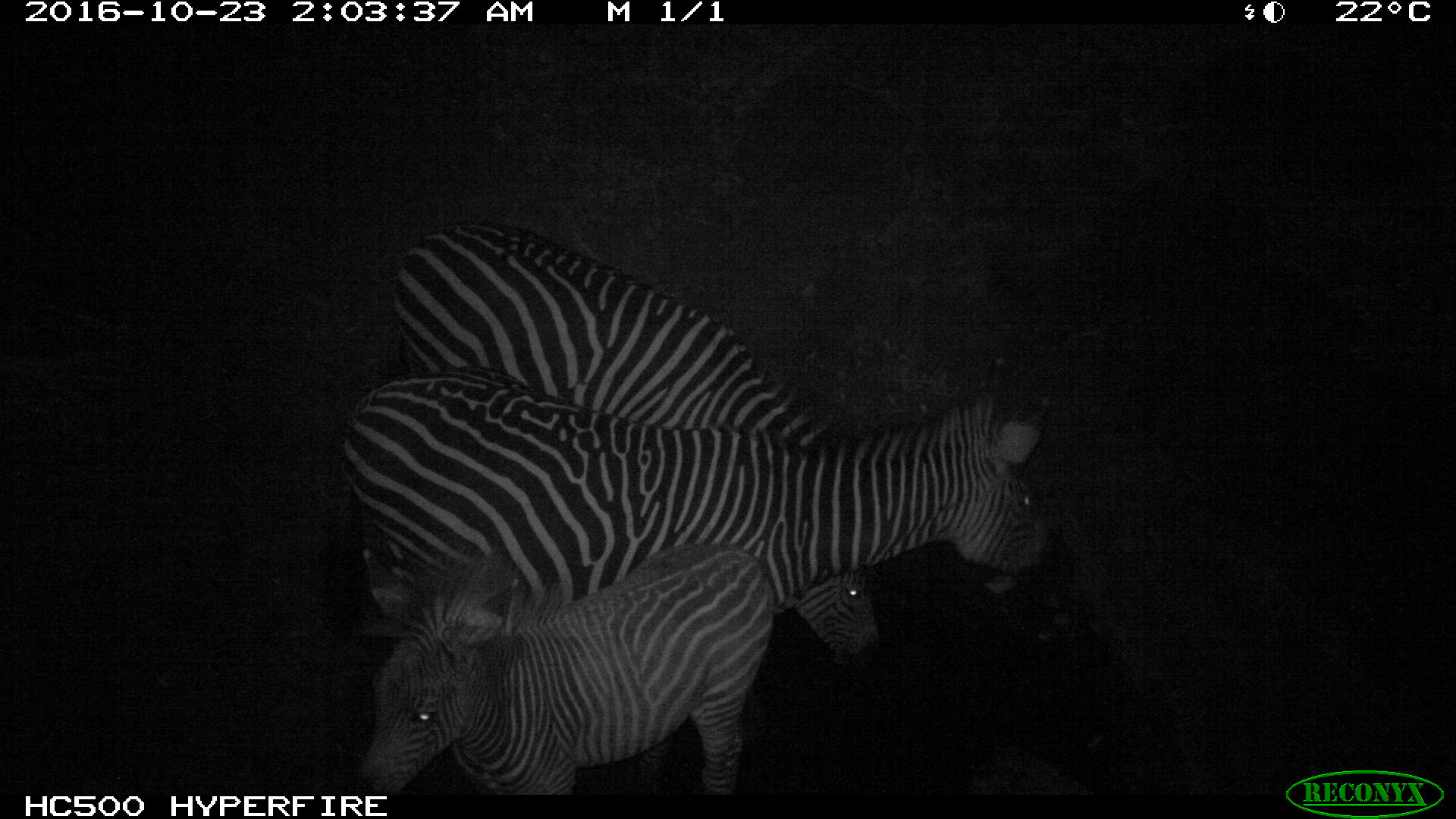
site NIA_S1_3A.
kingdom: Animalia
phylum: Chordata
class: Mammalia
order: Perissodactyla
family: Equidae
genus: Equus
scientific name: Equus quagga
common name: plains zebra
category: zebraplains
Zebraplains (plains zebra) (Equus quagga), count 3. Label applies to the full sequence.